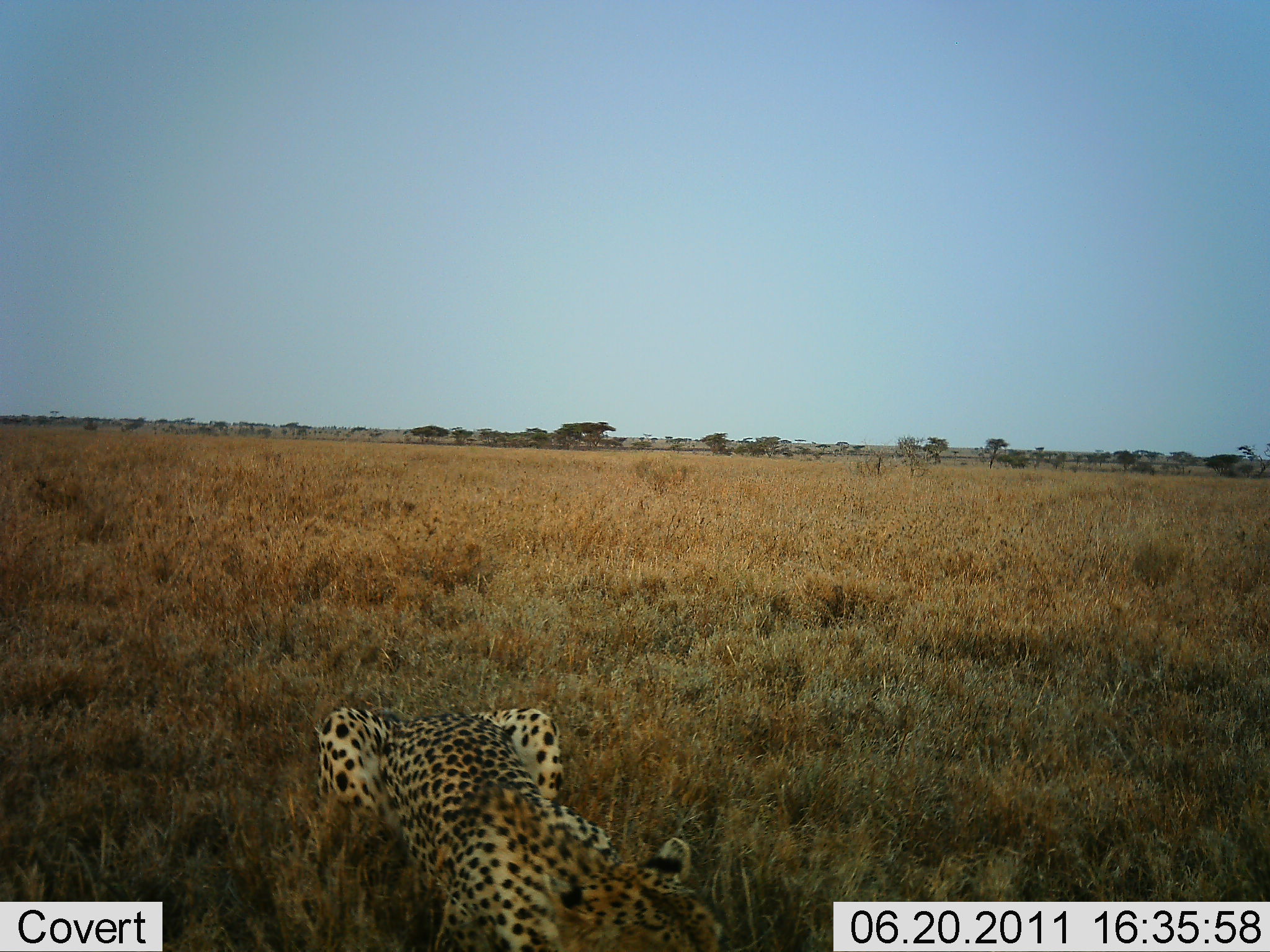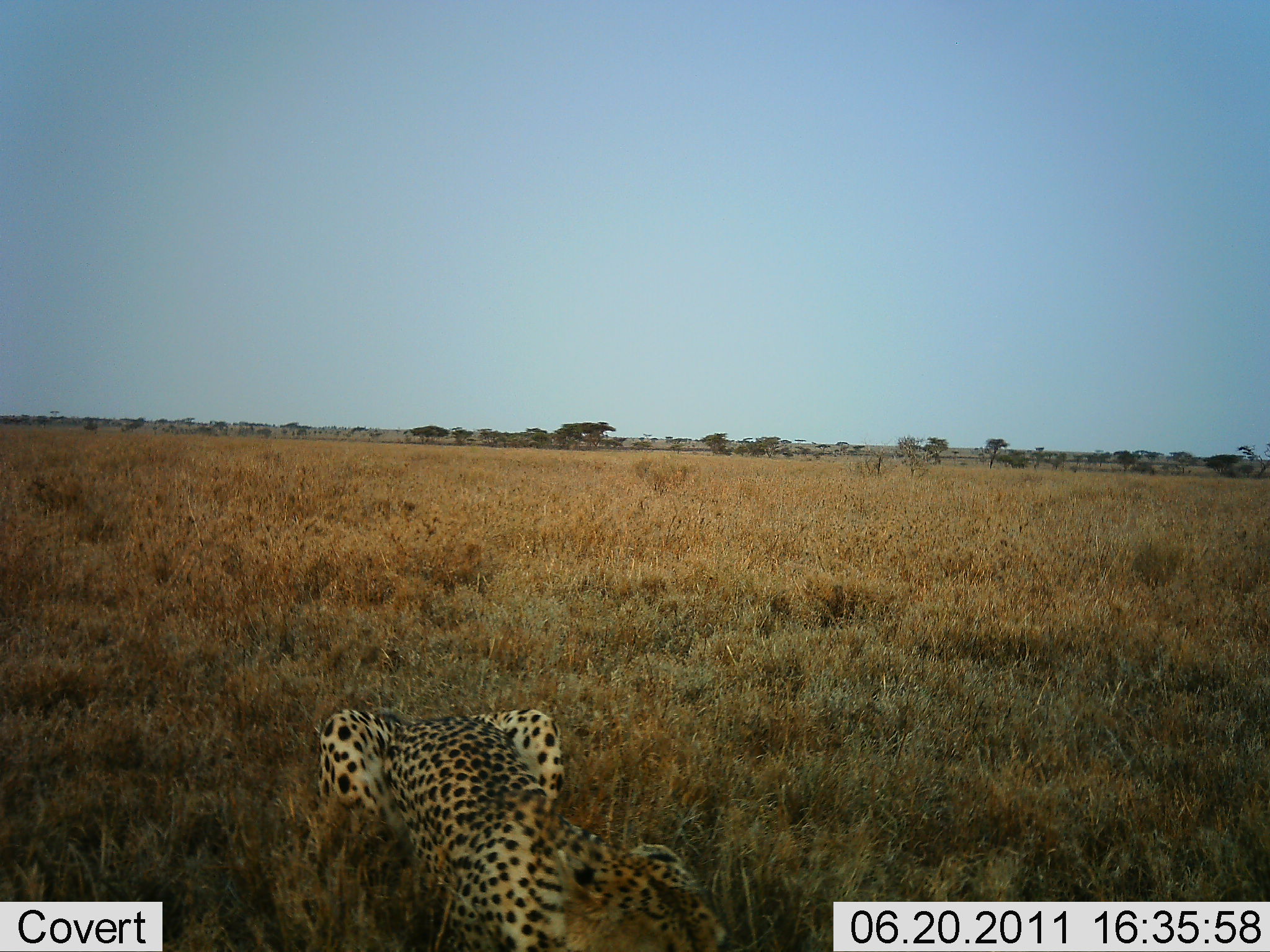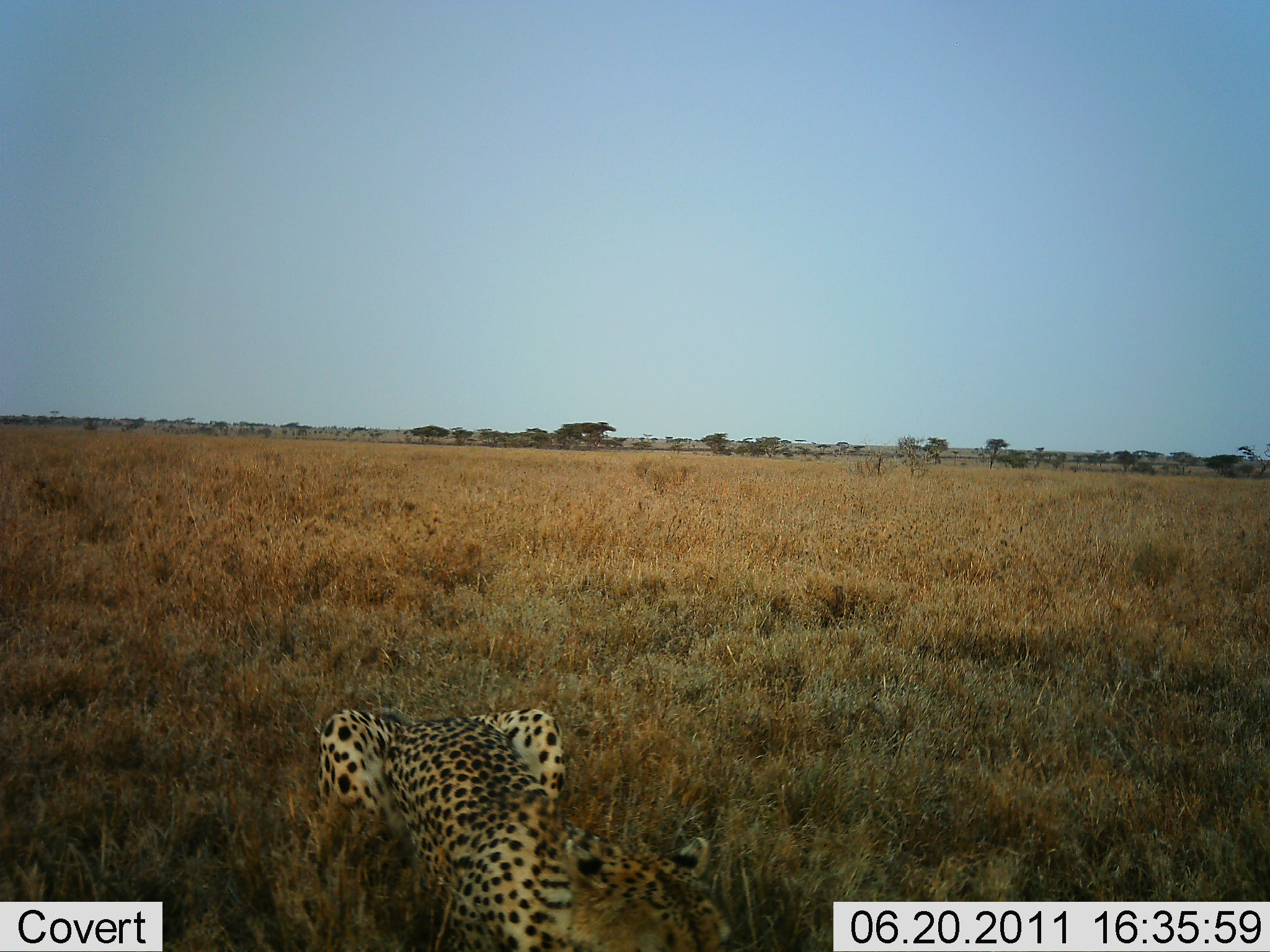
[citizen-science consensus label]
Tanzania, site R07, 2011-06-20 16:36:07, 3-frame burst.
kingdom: Animalia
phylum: Chordata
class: Mammalia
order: Carnivora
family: Felidae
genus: Acinonyx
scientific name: Acinonyx jubatus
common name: cheetah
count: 1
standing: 14%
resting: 50%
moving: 14%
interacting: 0%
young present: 0%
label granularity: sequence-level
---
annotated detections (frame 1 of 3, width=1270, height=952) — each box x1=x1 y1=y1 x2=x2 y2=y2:
animal: x1=316 y1=704 x2=725 y2=952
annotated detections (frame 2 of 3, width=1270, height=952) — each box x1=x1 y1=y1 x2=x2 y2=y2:
animal: x1=309 y1=708 x2=730 y2=952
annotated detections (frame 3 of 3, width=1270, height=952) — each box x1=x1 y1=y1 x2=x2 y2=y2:
animal: x1=314 y1=707 x2=739 y2=952